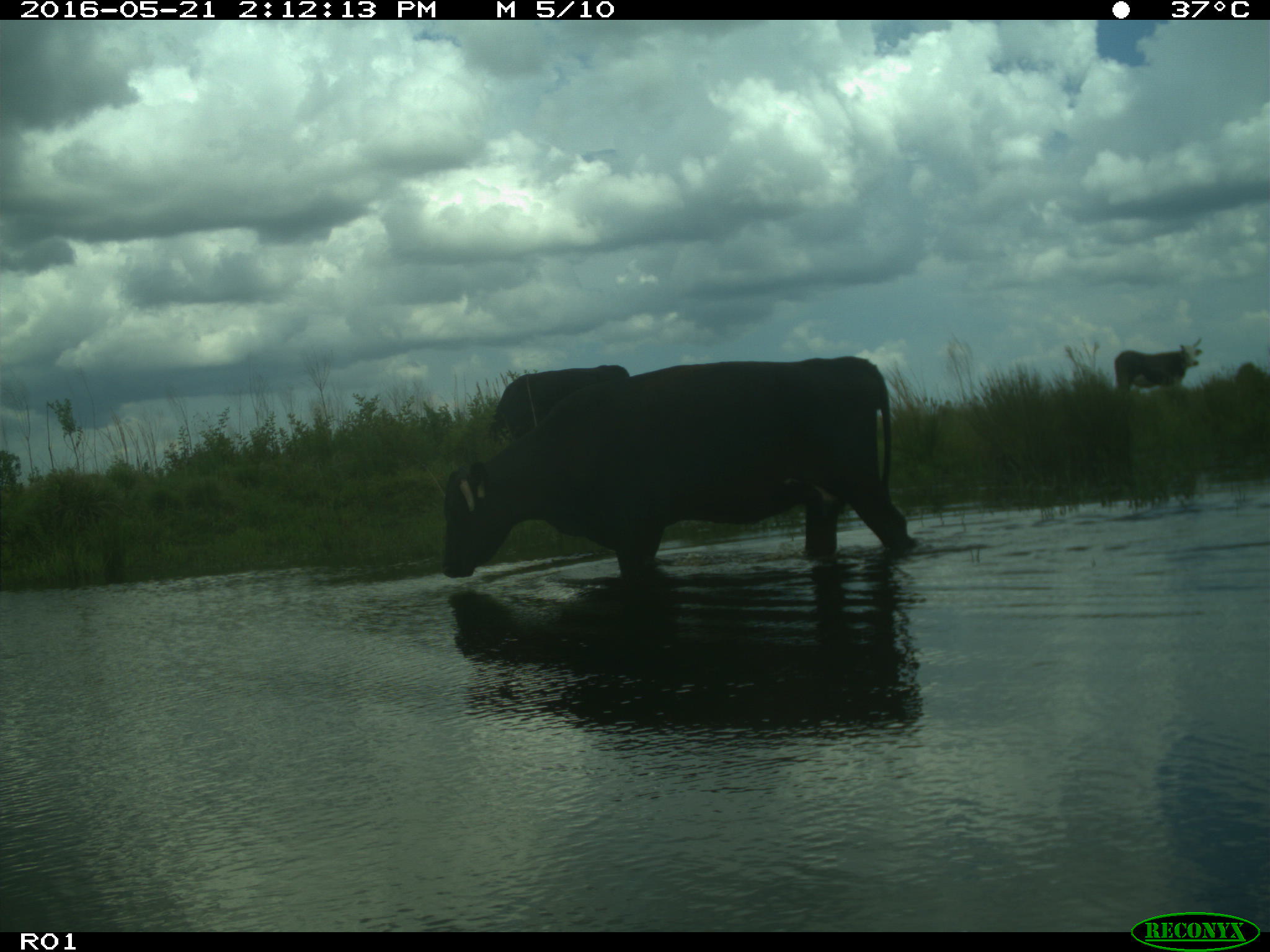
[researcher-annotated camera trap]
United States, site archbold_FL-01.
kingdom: Animalia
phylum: Chordata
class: Mammalia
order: Artiodactyla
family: Bovidae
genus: Bos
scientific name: Bos taurus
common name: domestic cow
Bos taurus (domestic cow).